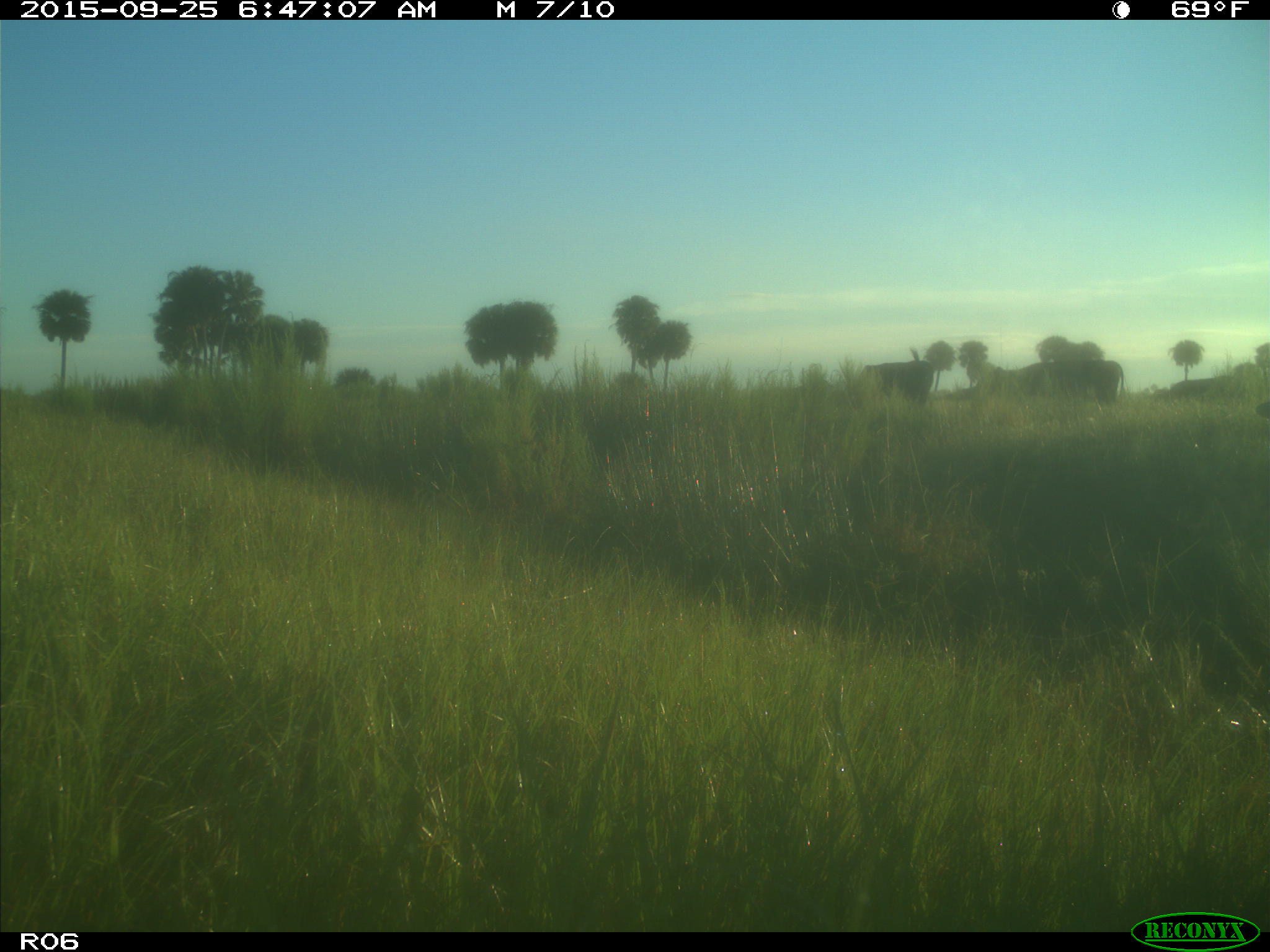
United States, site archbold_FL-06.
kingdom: Animalia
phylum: Chordata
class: Mammalia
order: Artiodactyla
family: Bovidae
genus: Bos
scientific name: Bos taurus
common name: domestic cow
Bos taurus (domestic cow).